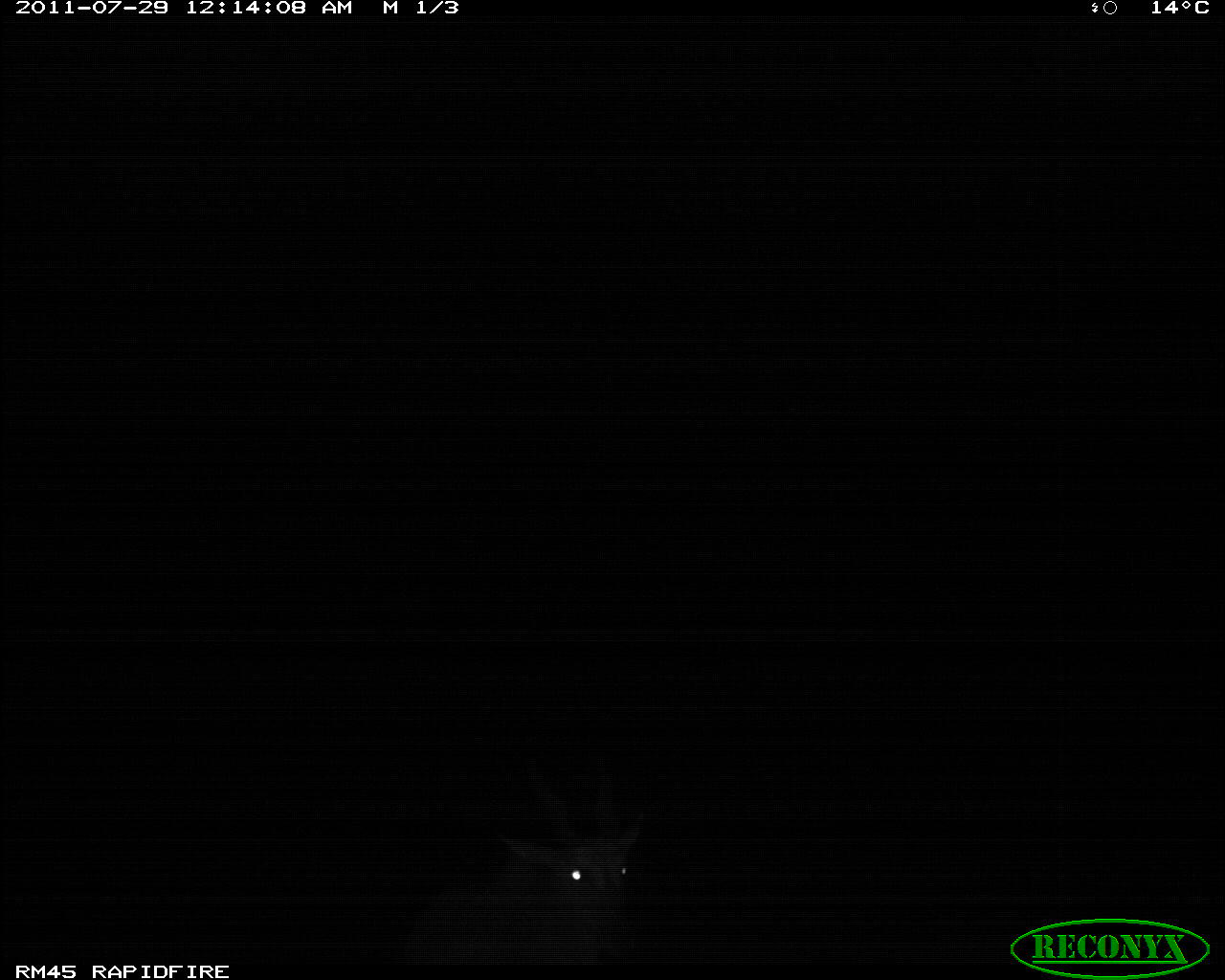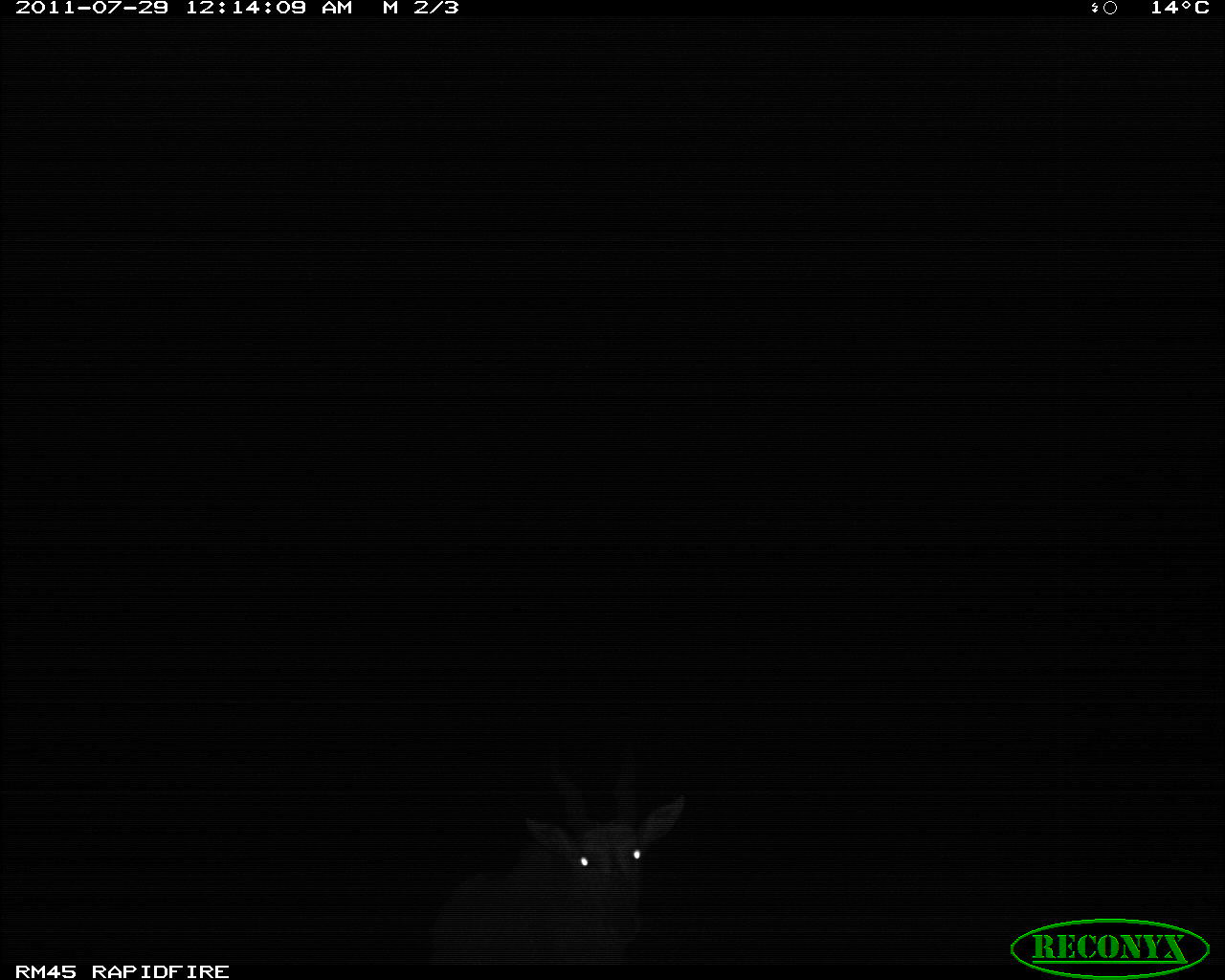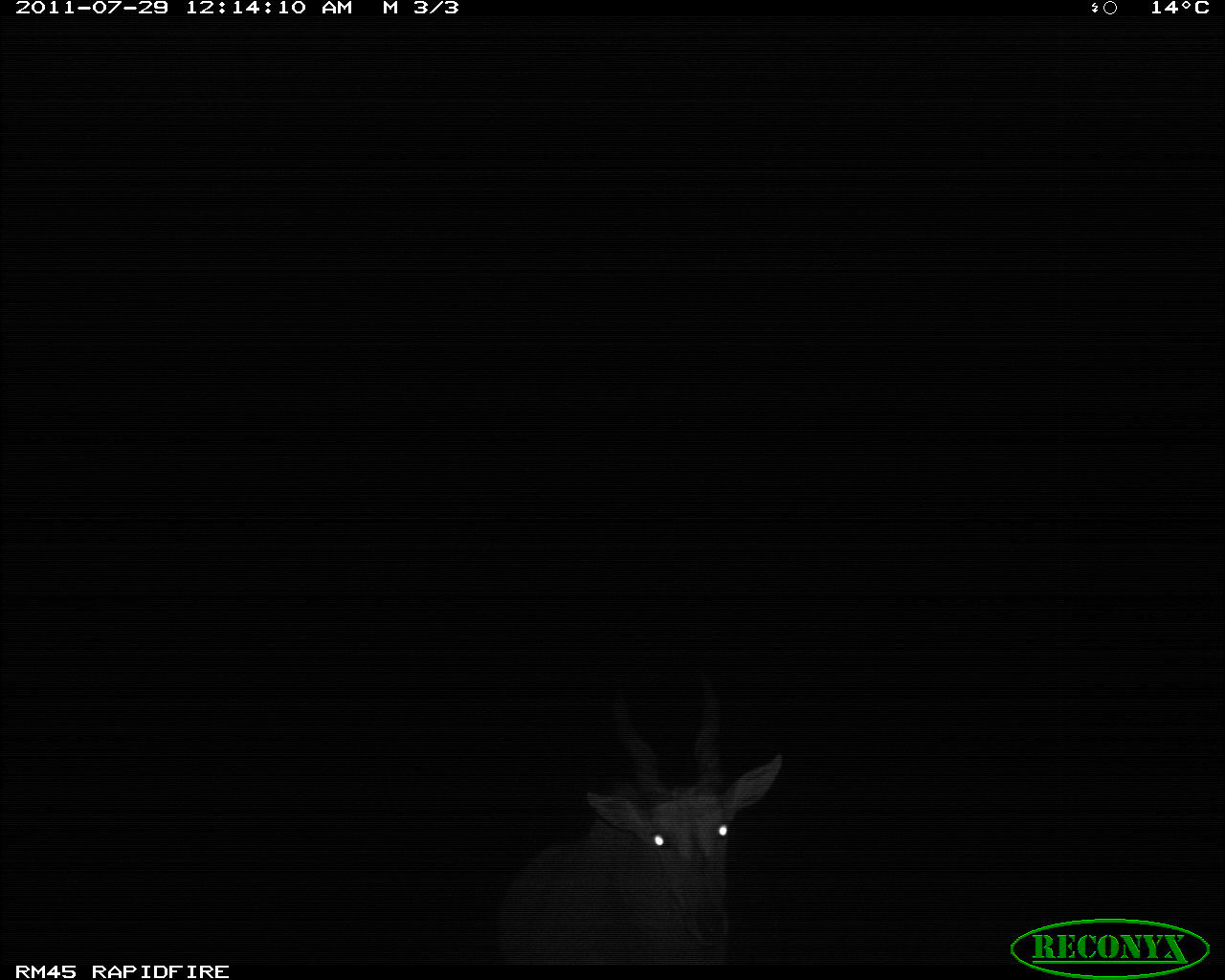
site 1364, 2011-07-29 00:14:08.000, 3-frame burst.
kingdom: Animalia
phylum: Chordata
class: Mammalia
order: Artiodactyla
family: Bovidae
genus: Tragelaphus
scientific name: Tragelaphus oryx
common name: eland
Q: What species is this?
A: Tragelaphus oryx (eland).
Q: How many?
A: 1.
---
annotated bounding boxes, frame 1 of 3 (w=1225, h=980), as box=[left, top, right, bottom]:
tragelaphus oryx: box=[395, 740, 651, 961]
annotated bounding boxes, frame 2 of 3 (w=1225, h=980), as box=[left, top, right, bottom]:
tragelaphus oryx: box=[421, 740, 687, 964]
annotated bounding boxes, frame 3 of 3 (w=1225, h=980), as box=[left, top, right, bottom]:
tragelaphus oryx: box=[488, 664, 786, 961]